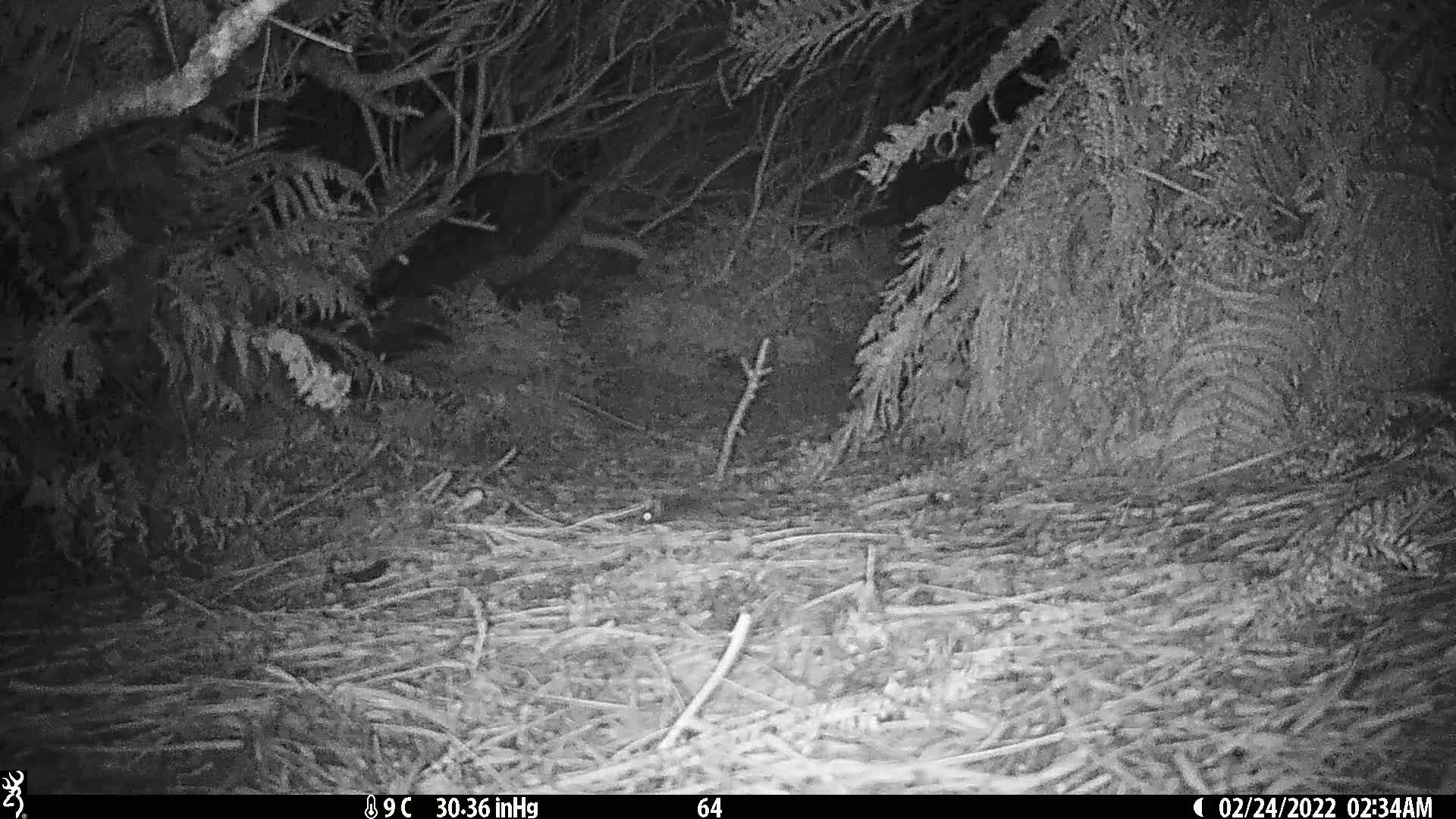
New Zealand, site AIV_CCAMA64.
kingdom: Animalia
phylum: Chordata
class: Mammalia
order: Rodentia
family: Muridae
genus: Mus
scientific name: Mus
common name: mouse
Mouse (Mus).